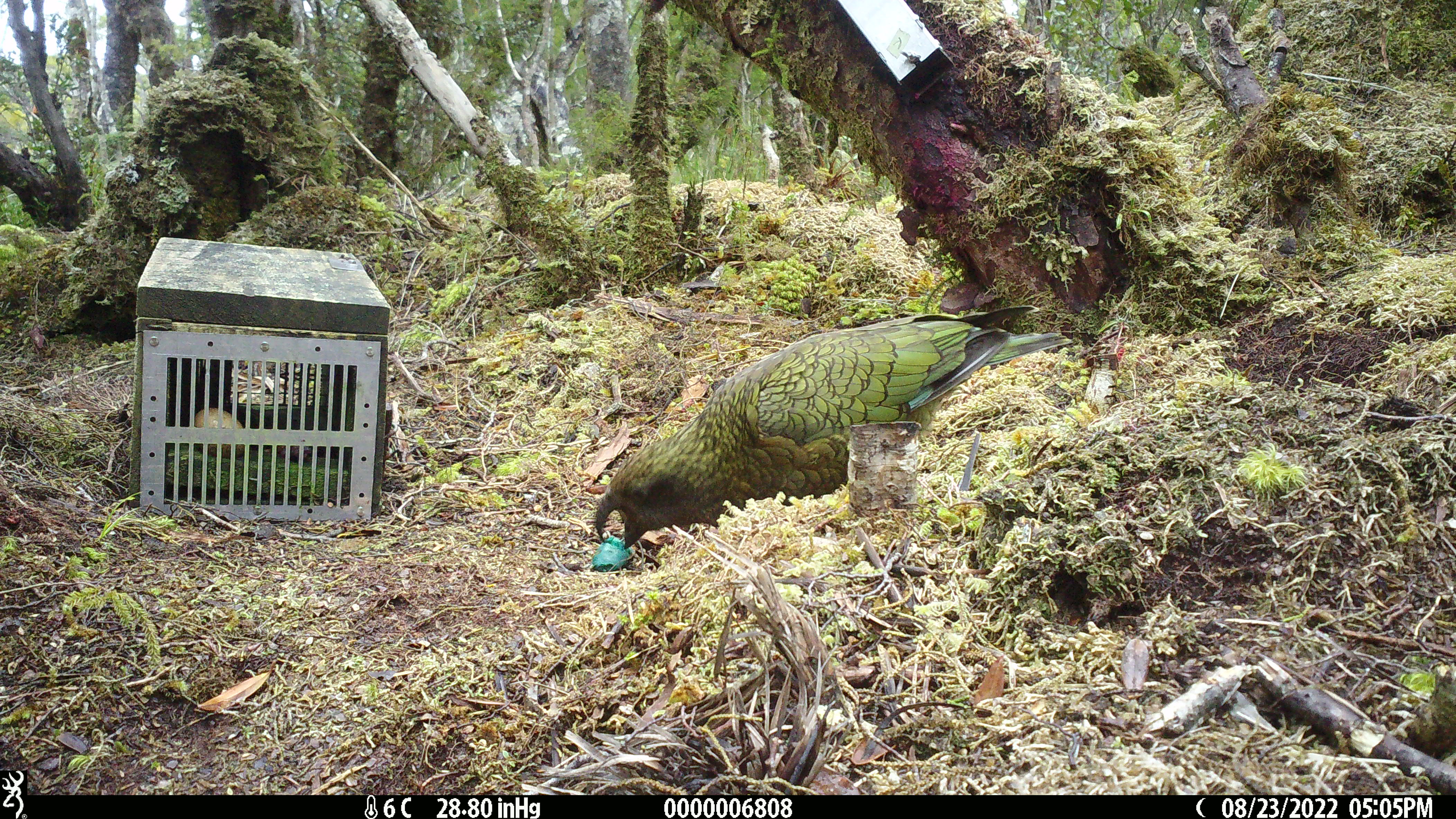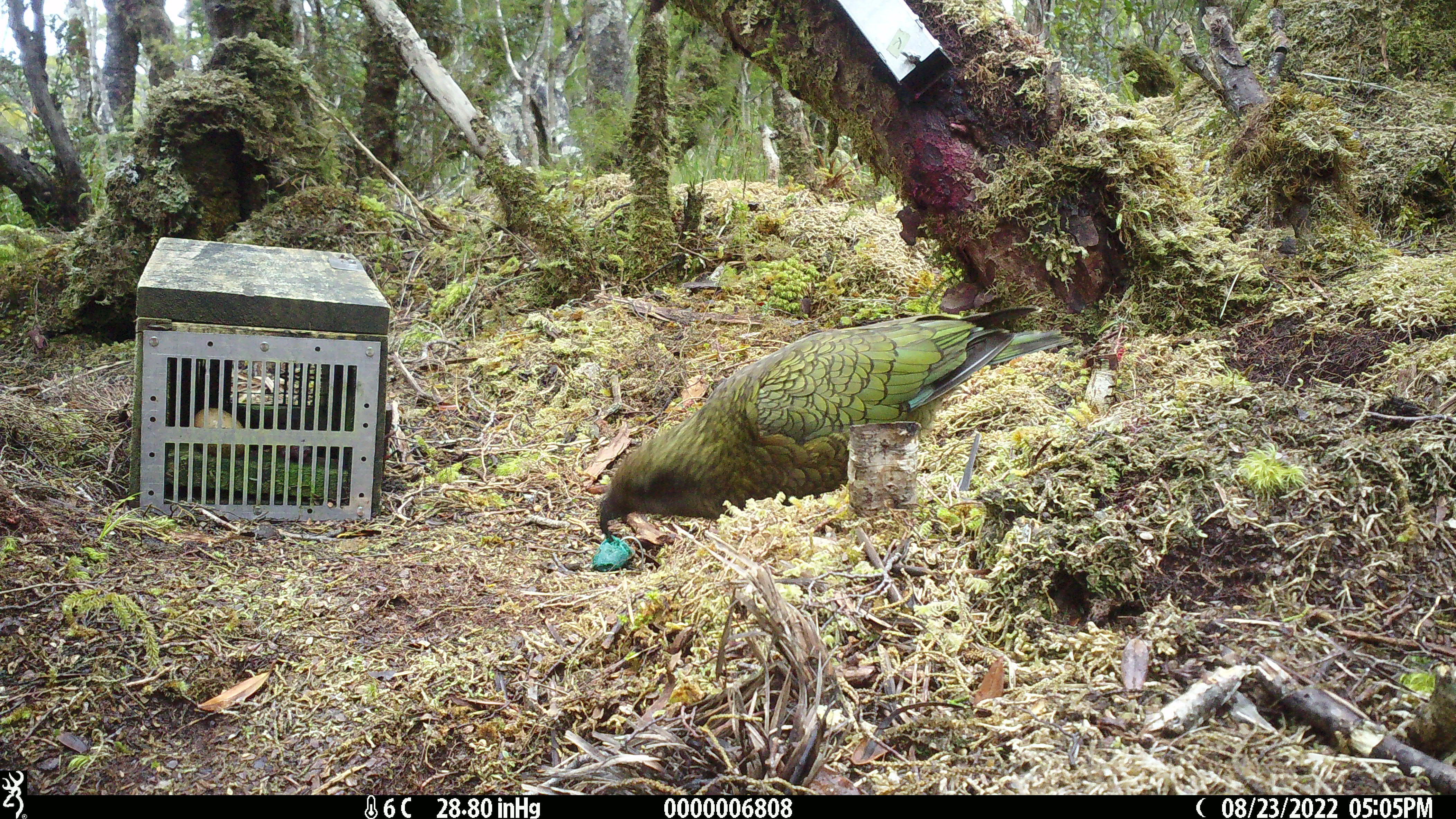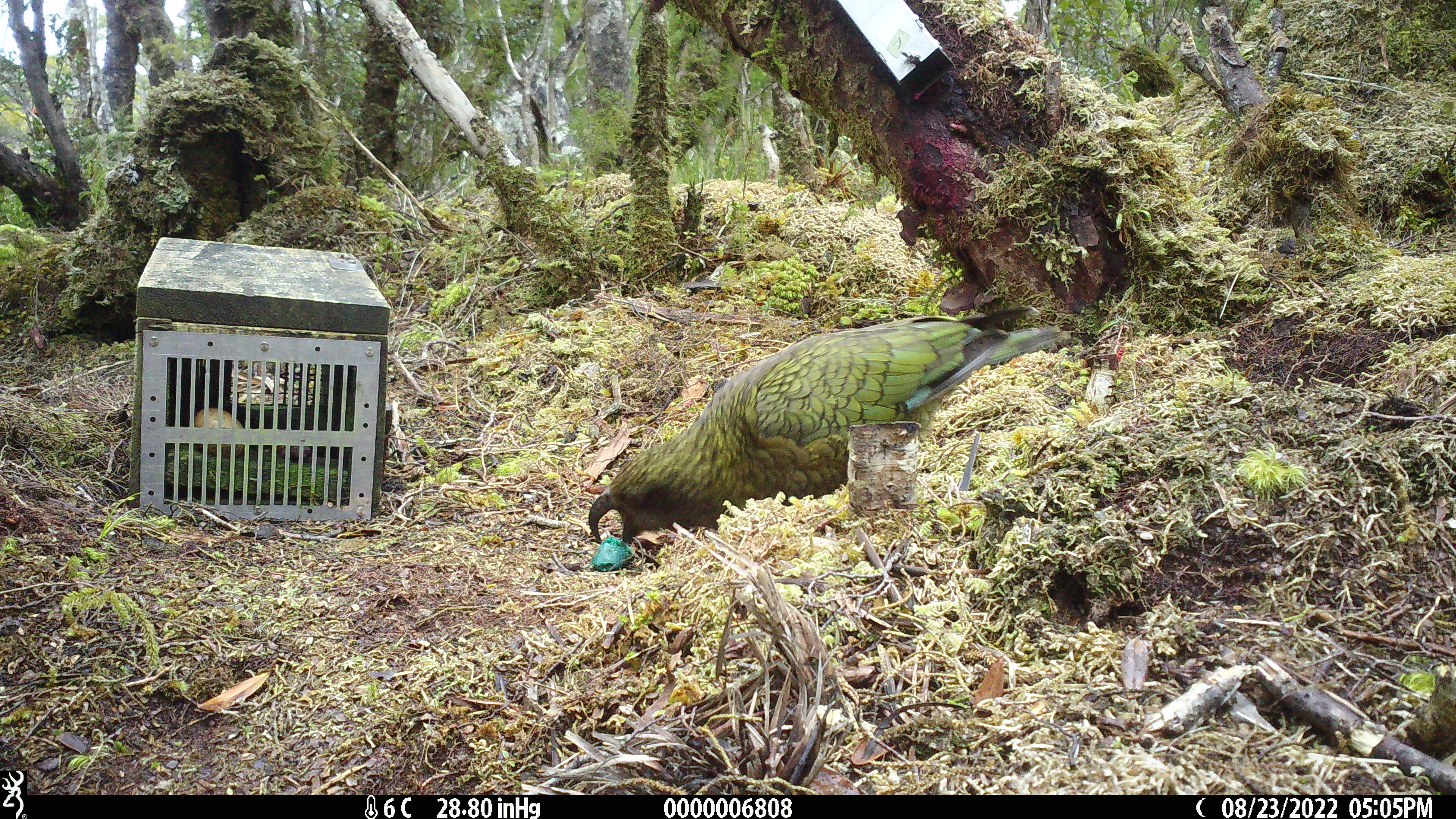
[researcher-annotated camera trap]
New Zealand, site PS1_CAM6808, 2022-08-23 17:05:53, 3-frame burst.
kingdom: Animalia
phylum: Chordata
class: Aves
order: Psittaciformes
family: Strigopidae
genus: Nestor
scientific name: Nestor notabilis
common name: kea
Kea (Nestor notabilis).